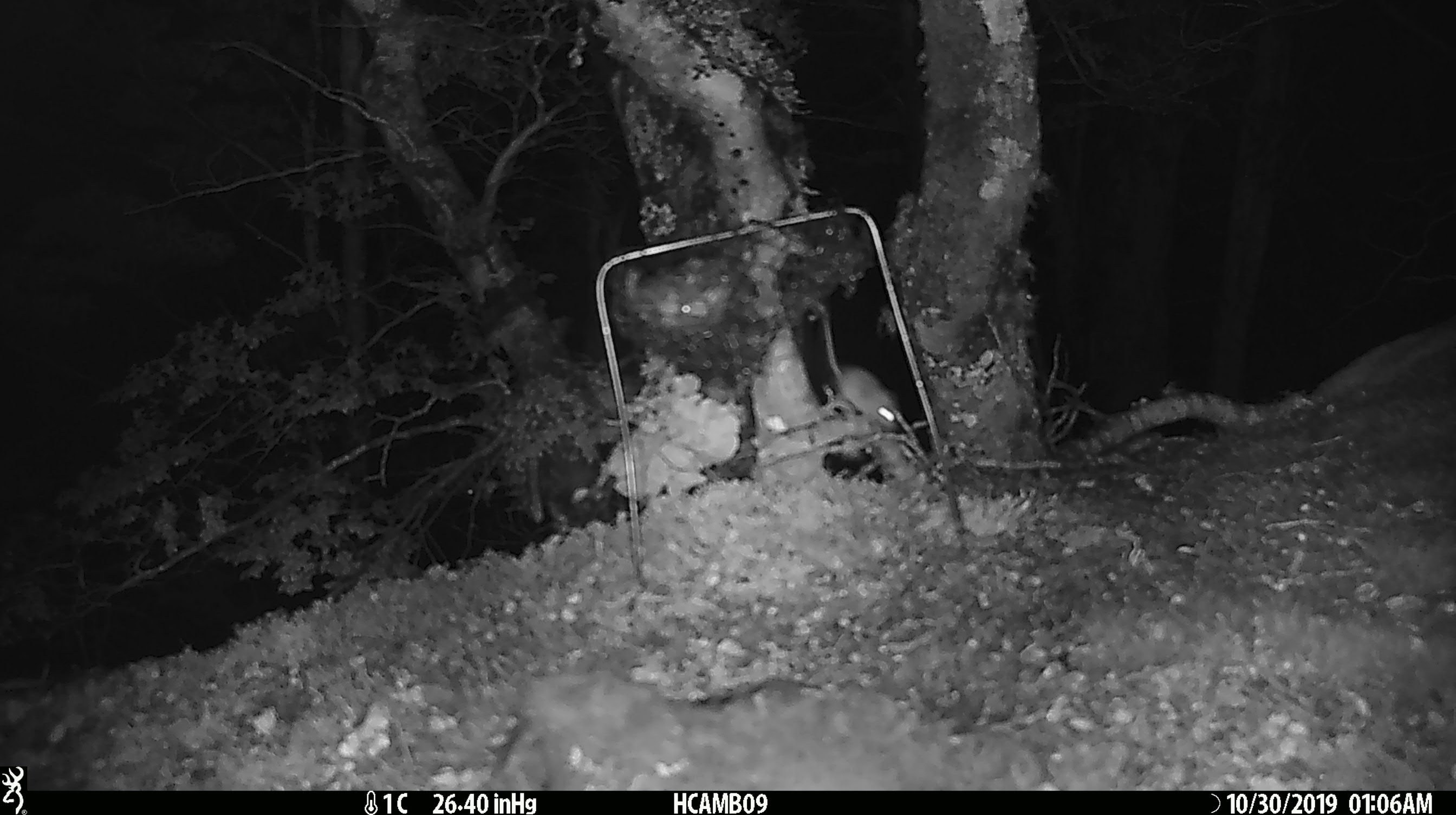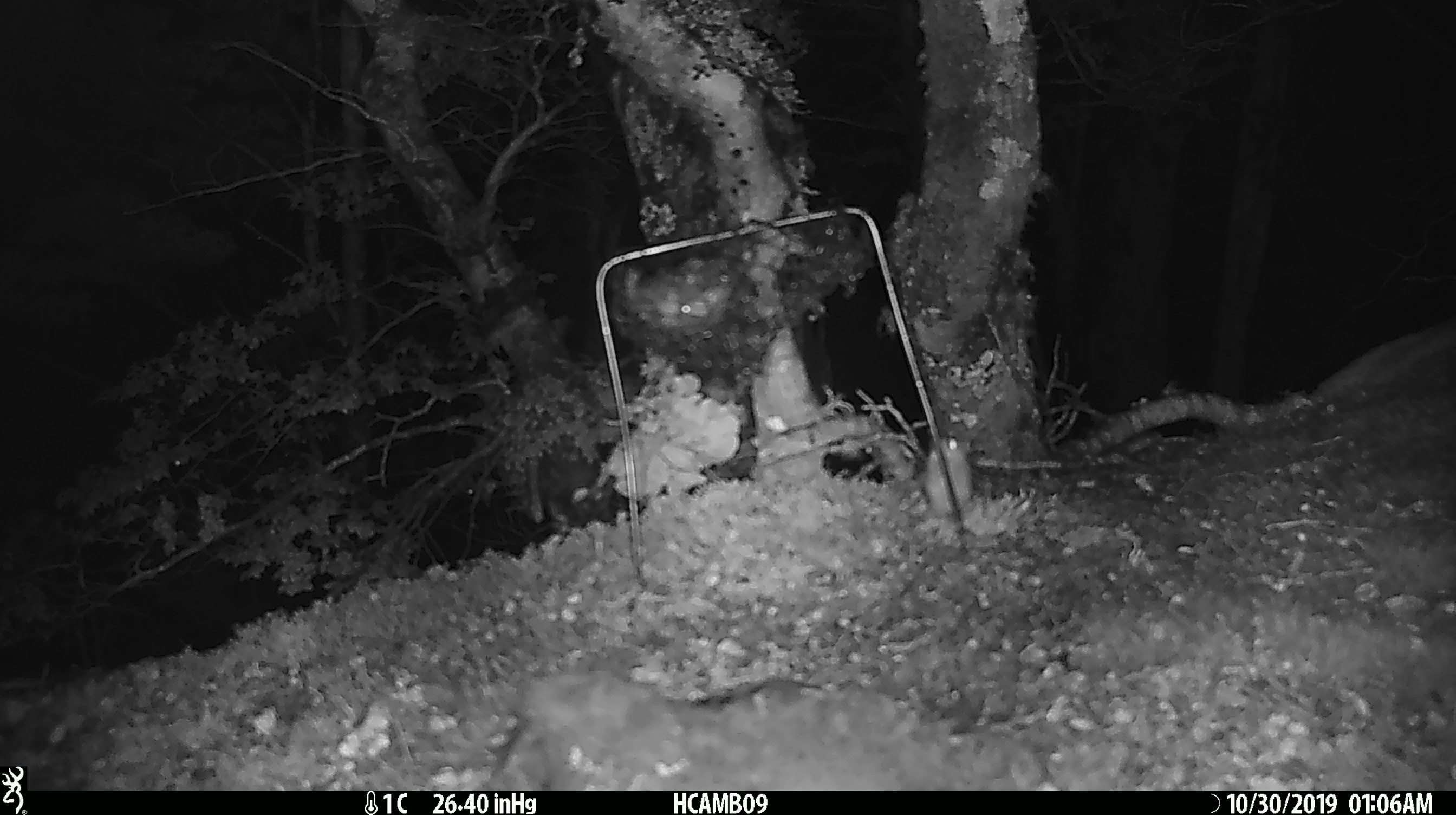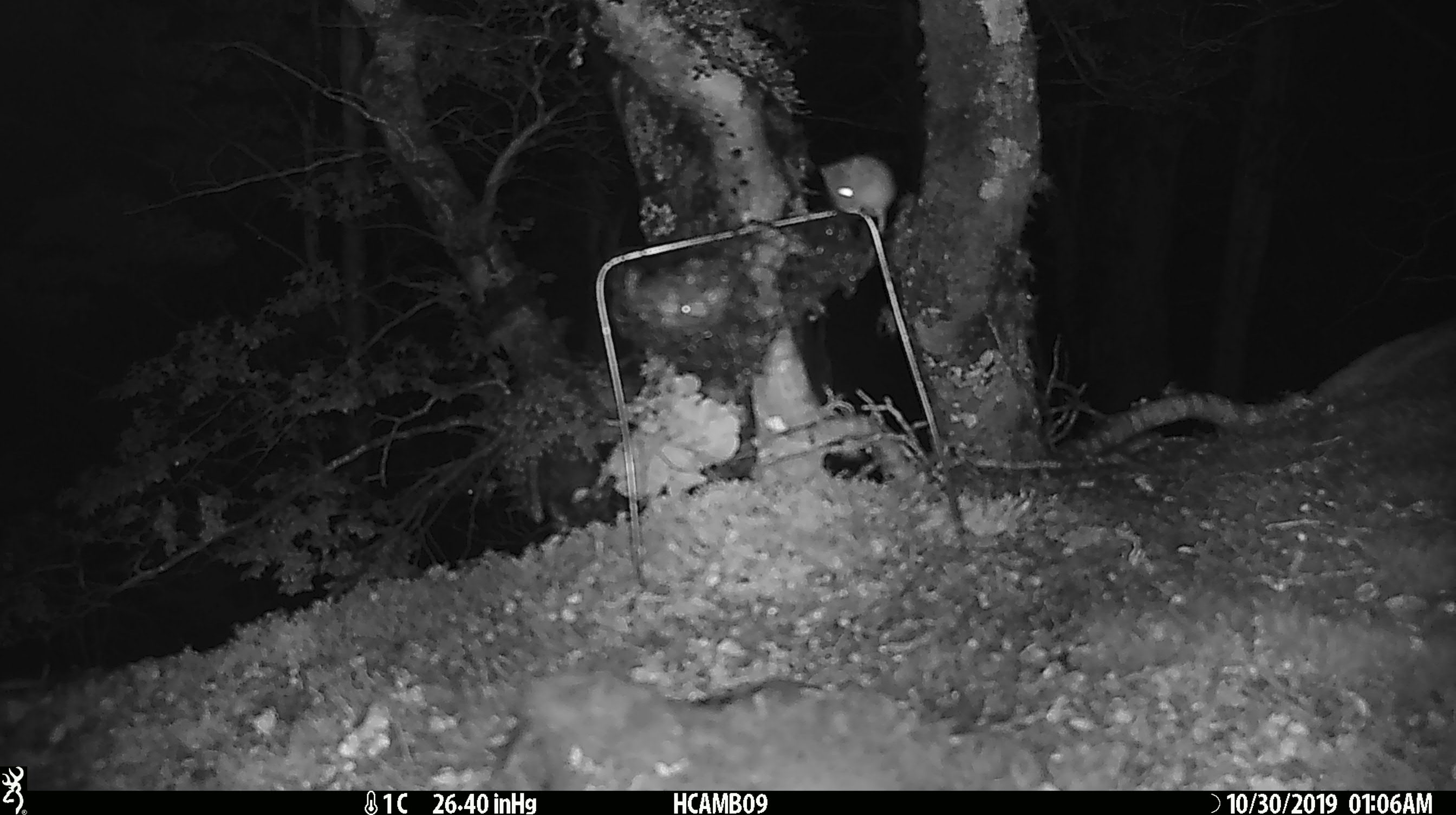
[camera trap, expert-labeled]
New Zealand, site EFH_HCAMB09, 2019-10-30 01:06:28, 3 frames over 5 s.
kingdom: Animalia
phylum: Chordata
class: Mammalia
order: Rodentia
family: Muridae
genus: Mus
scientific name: Mus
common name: mouse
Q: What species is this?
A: Mouse (Mus).